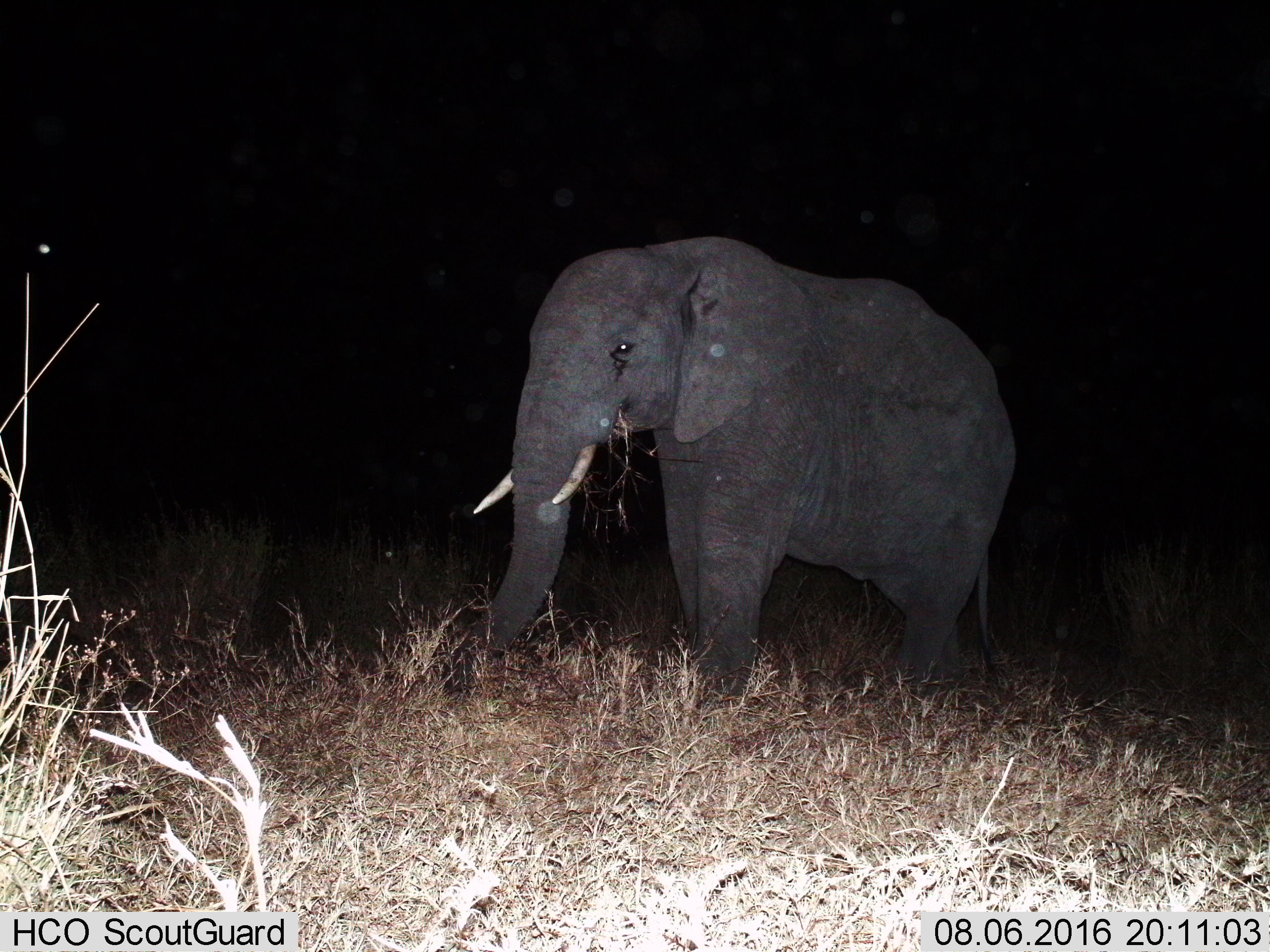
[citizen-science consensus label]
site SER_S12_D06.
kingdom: Animalia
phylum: Chordata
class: Mammalia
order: Proboscidea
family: Elephantidae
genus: Loxodonta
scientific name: Loxodonta africana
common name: african bush elephant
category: elephant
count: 1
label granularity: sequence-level